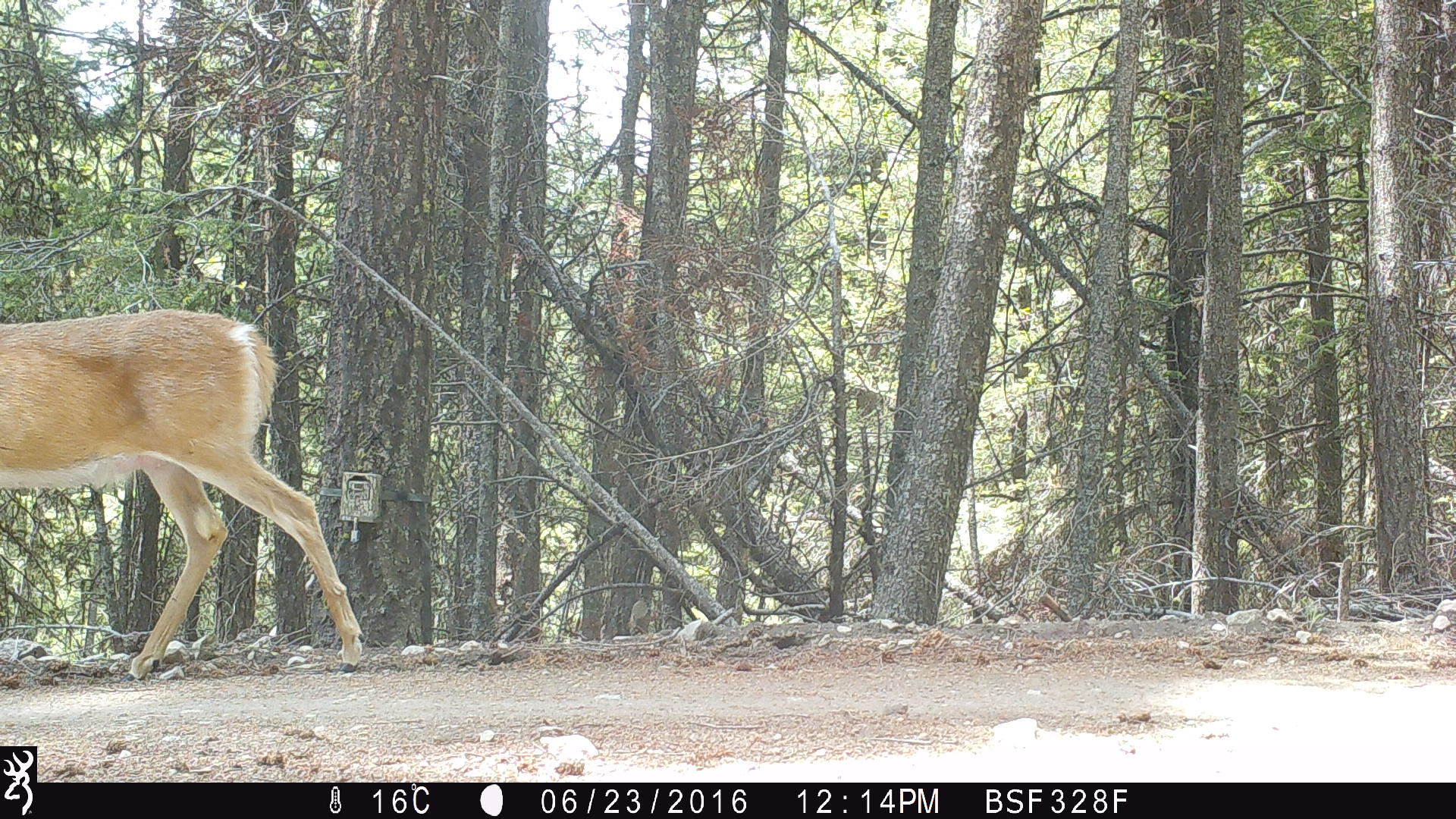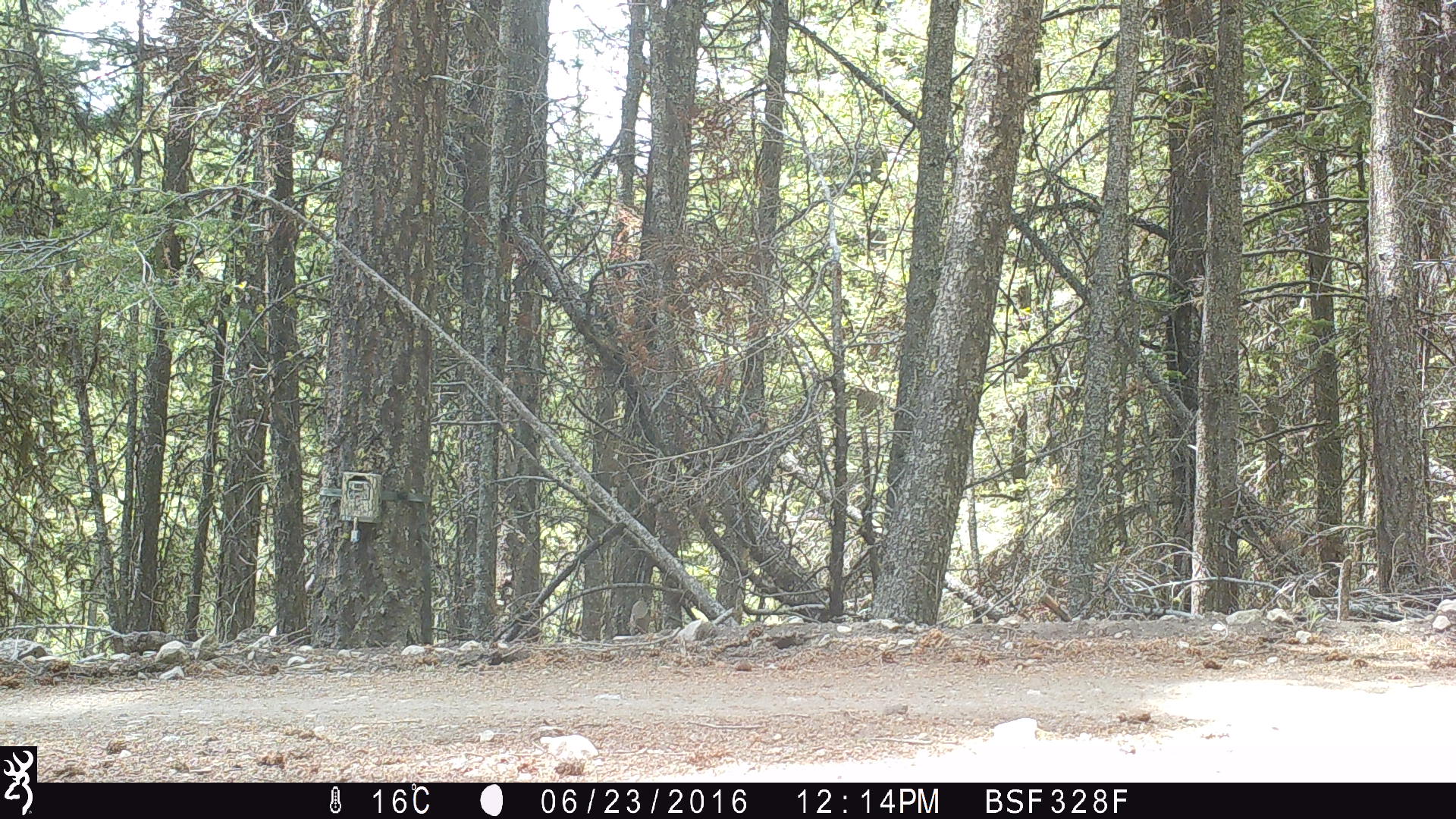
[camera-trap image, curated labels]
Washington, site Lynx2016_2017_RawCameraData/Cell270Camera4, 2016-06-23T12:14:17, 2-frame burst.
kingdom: Animalia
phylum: Chordata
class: Mammalia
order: Artiodactyla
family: Cervidae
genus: Odocoileus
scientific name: Odocoileus virginianus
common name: white-tailed deer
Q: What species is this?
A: Odocoileus virginianus (white-tailed deer).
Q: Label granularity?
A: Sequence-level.